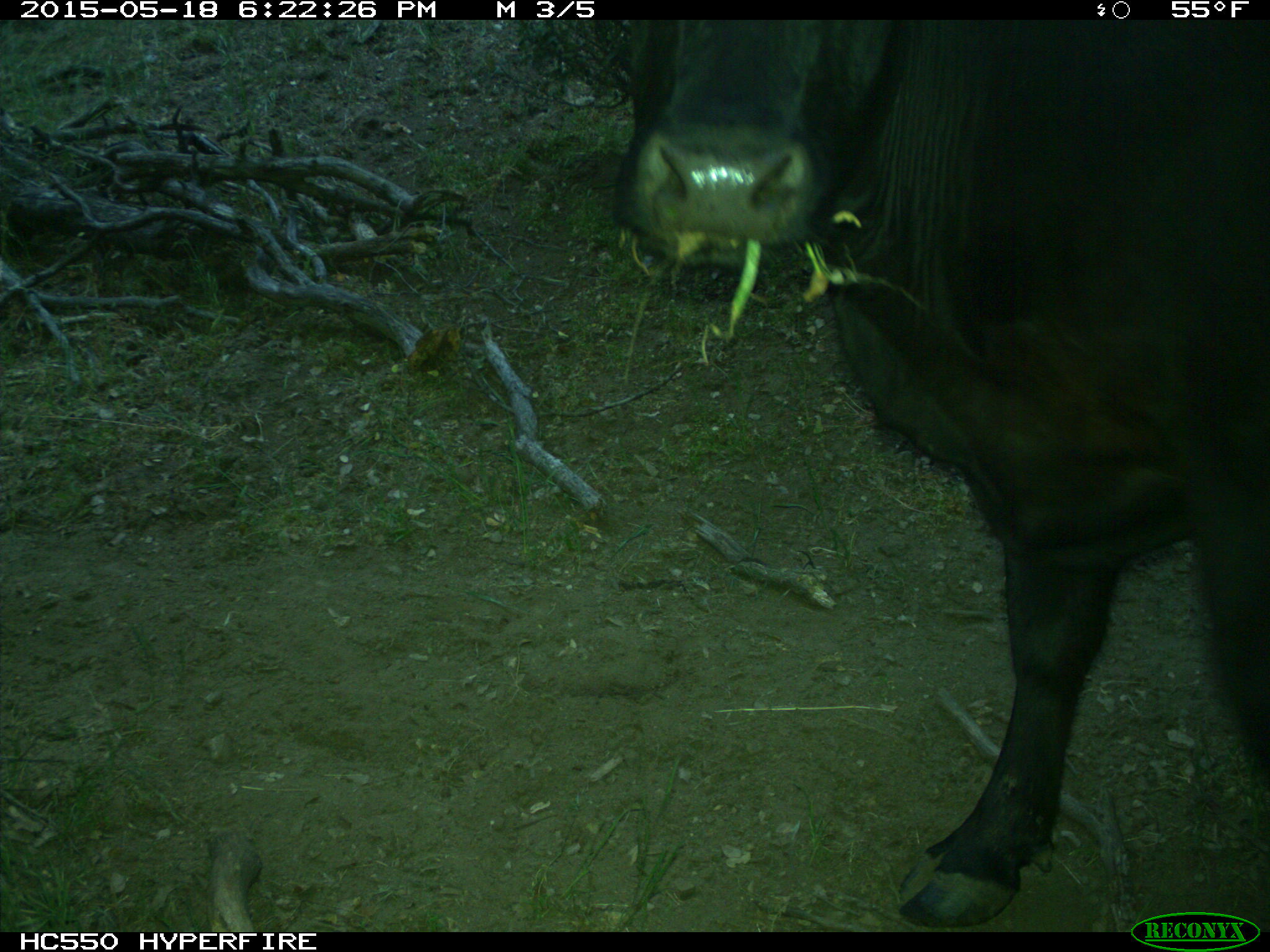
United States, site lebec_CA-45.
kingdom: Animalia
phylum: Chordata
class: Mammalia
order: Artiodactyla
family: Bovidae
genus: Bos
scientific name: Bos taurus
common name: domestic cow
Bos taurus (domestic cow).